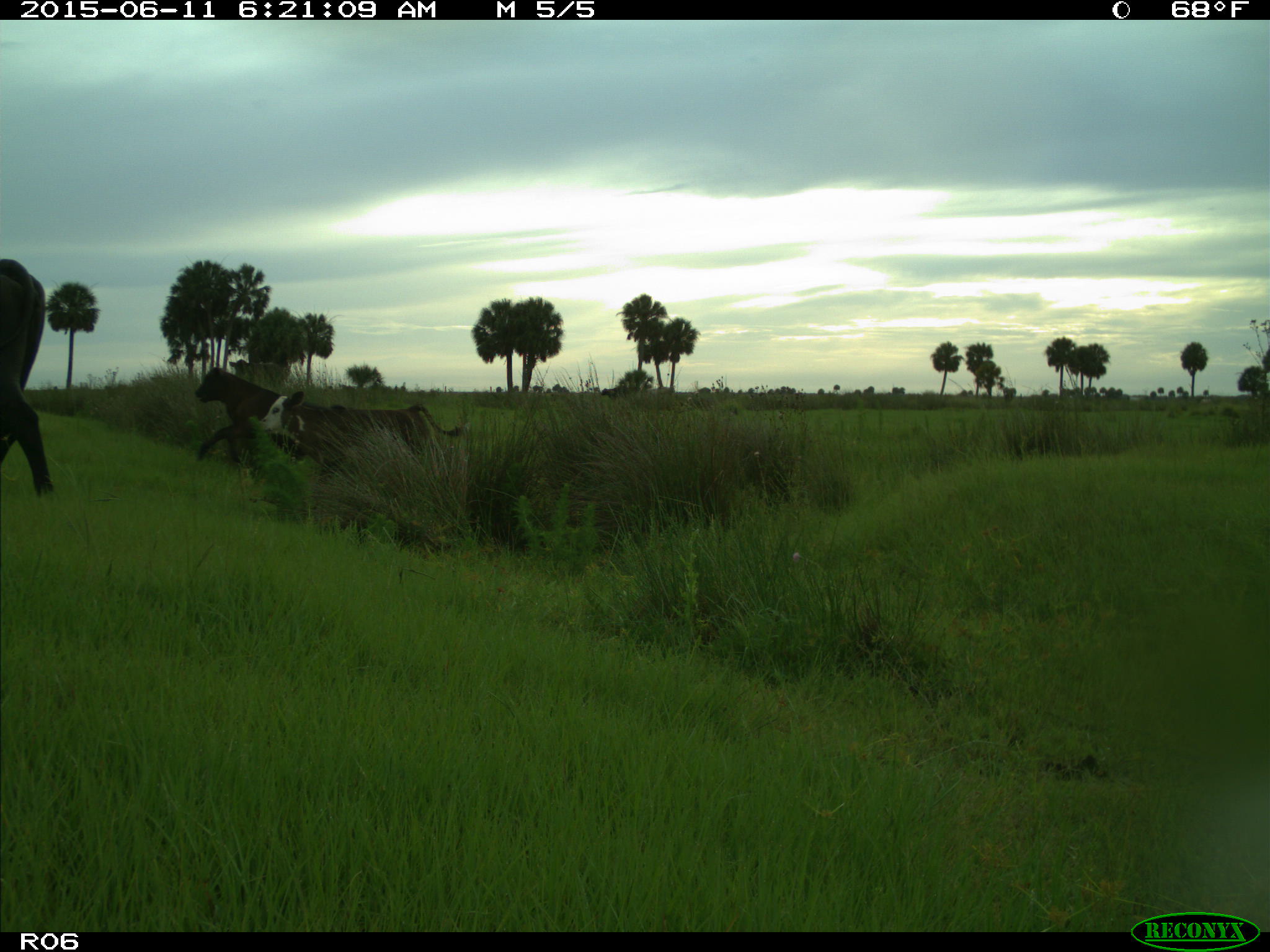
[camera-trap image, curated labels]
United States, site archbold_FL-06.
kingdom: Animalia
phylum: Chordata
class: Mammalia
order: Artiodactyla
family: Bovidae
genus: Bos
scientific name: Bos taurus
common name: domestic cow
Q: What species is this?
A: Bos taurus (domestic cow).